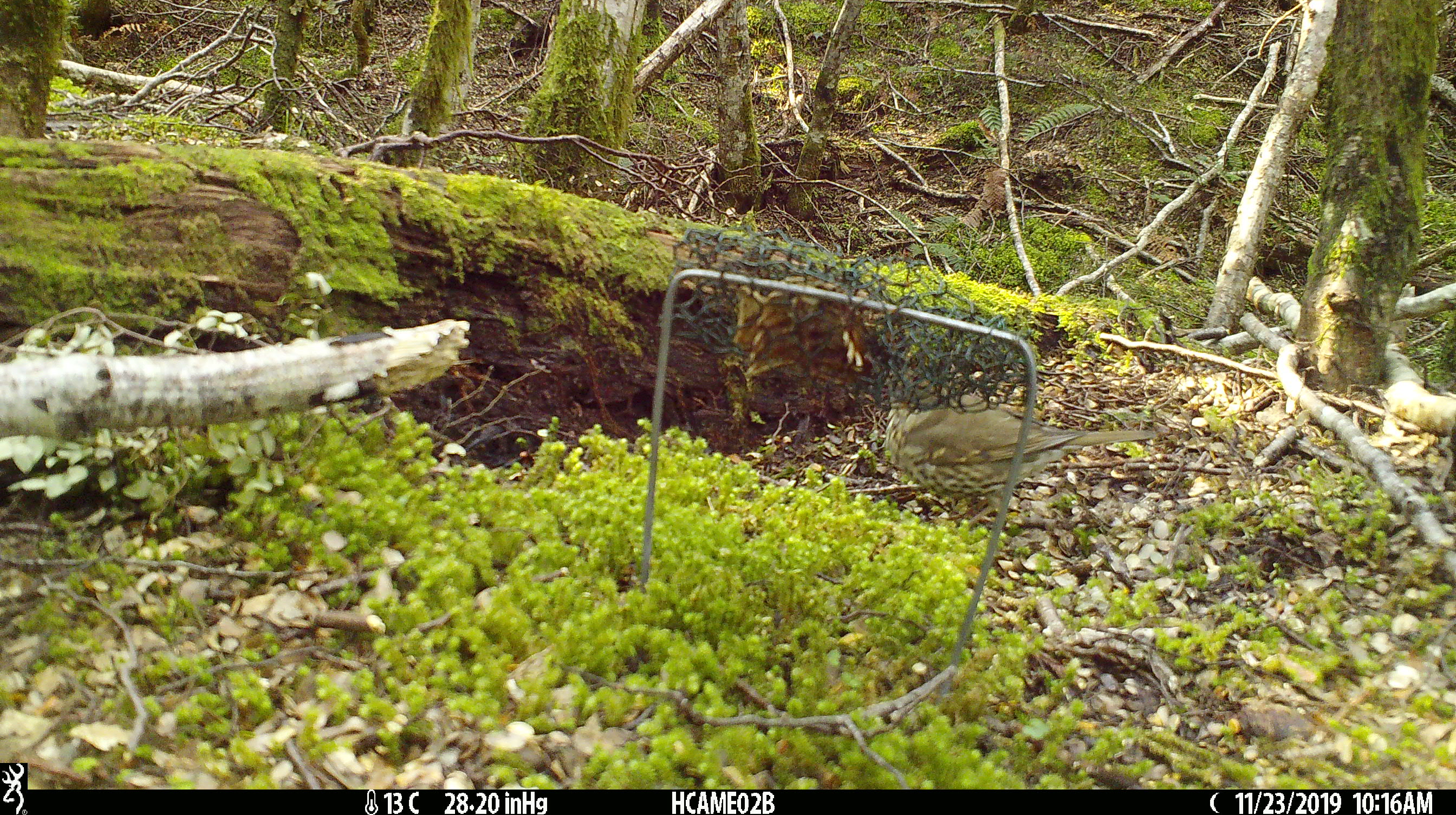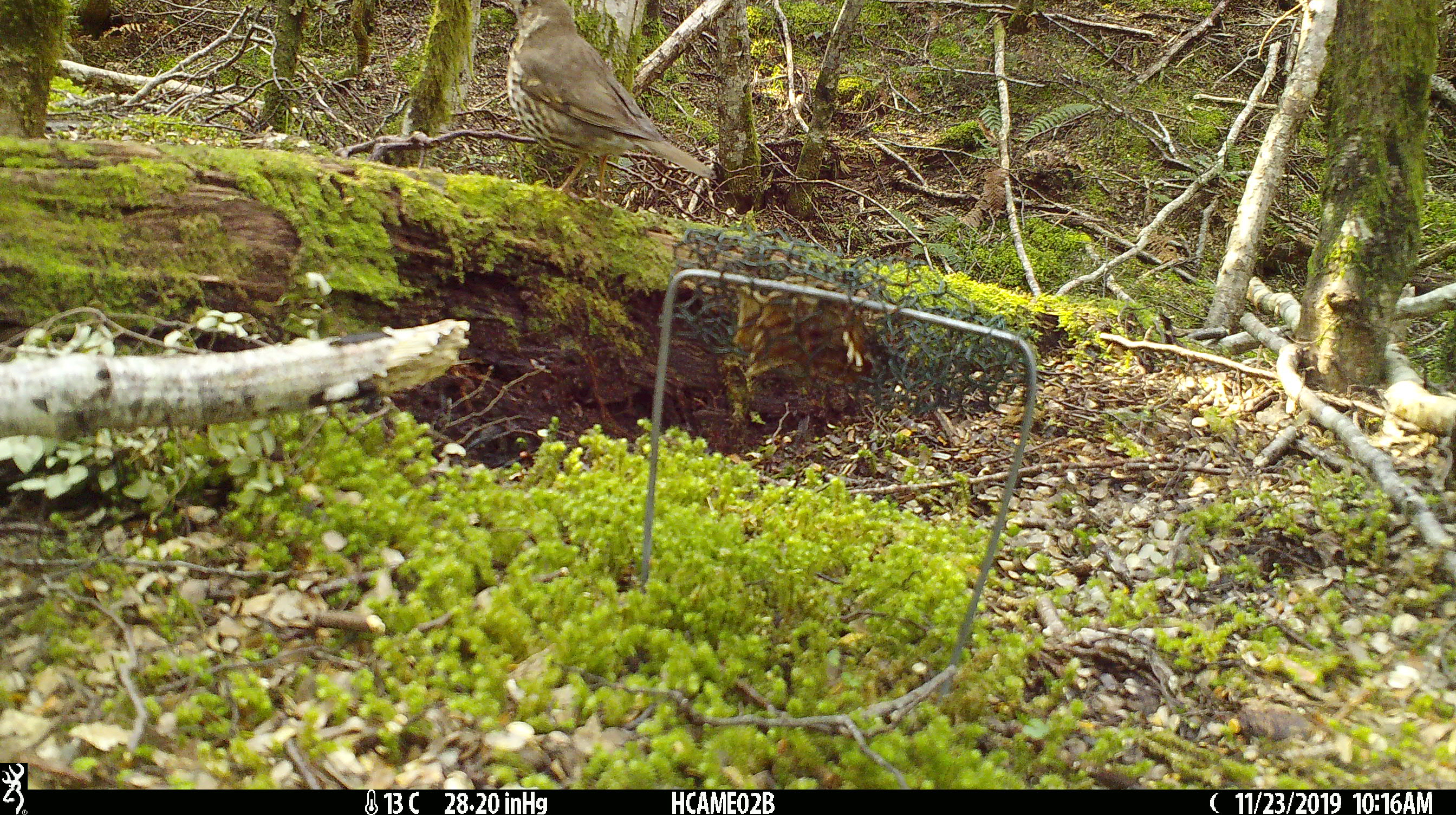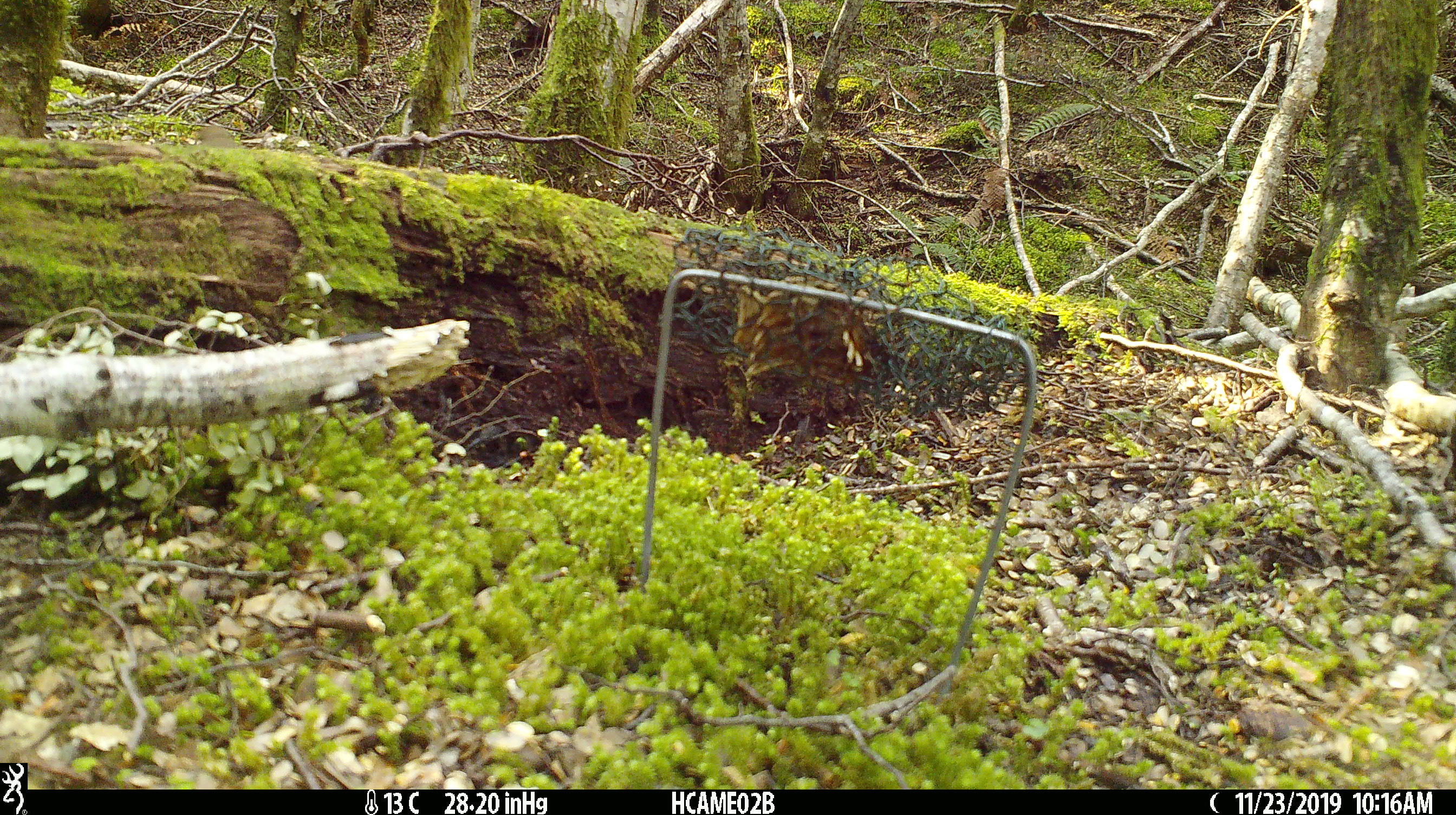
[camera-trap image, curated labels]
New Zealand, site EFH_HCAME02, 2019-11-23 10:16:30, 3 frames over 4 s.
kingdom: Animalia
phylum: Chordata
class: Aves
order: Passeriformes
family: Turdidae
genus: Turdus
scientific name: Turdus philomelos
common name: song thrush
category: thrush